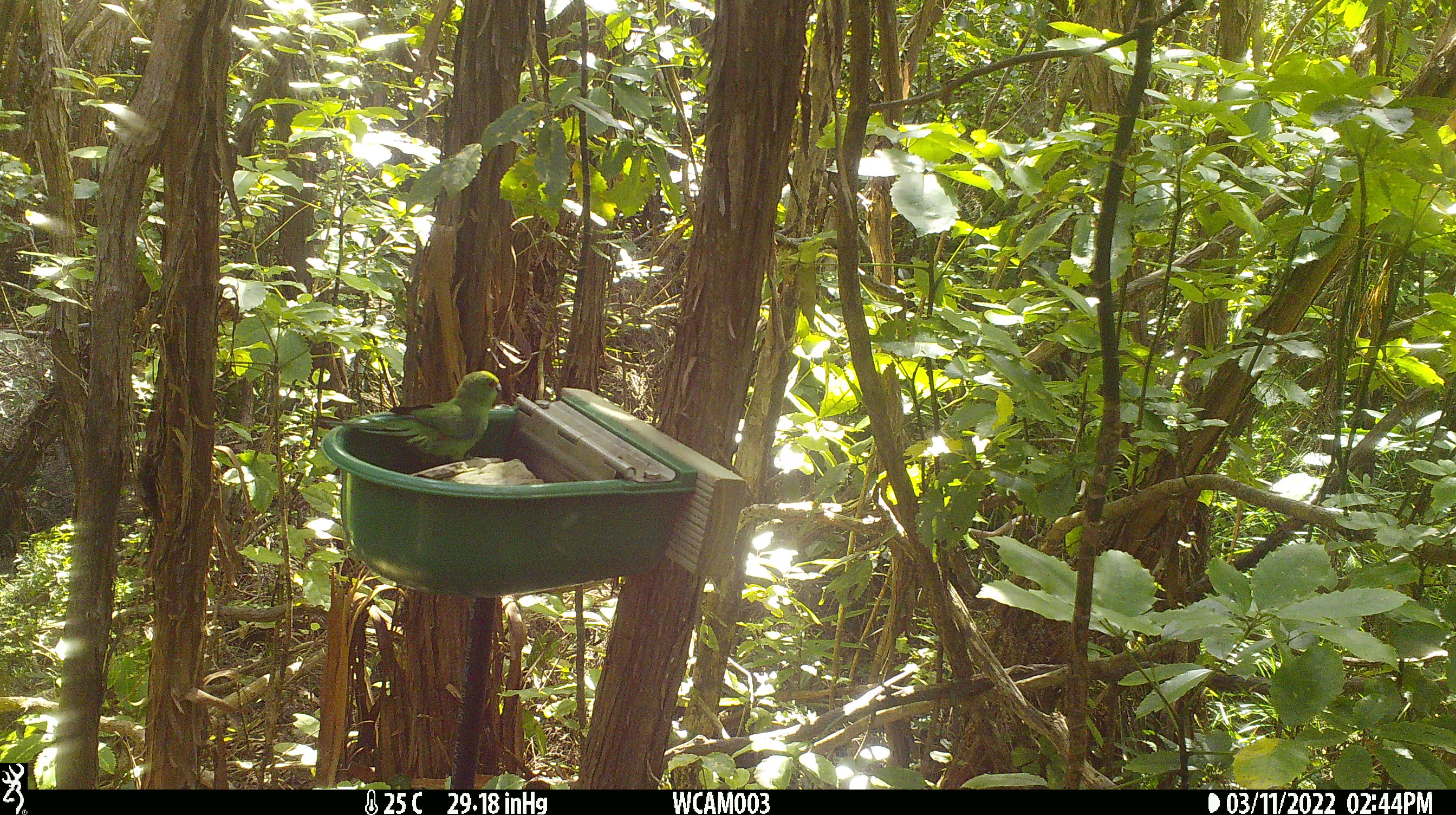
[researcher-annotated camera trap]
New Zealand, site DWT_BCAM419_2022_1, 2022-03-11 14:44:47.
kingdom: Animalia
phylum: Chordata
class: Aves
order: Psittaciformes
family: Psittaculidae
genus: Cyanoramphus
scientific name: Cyanoramphus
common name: parakeet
Parakeet (Cyanoramphus).